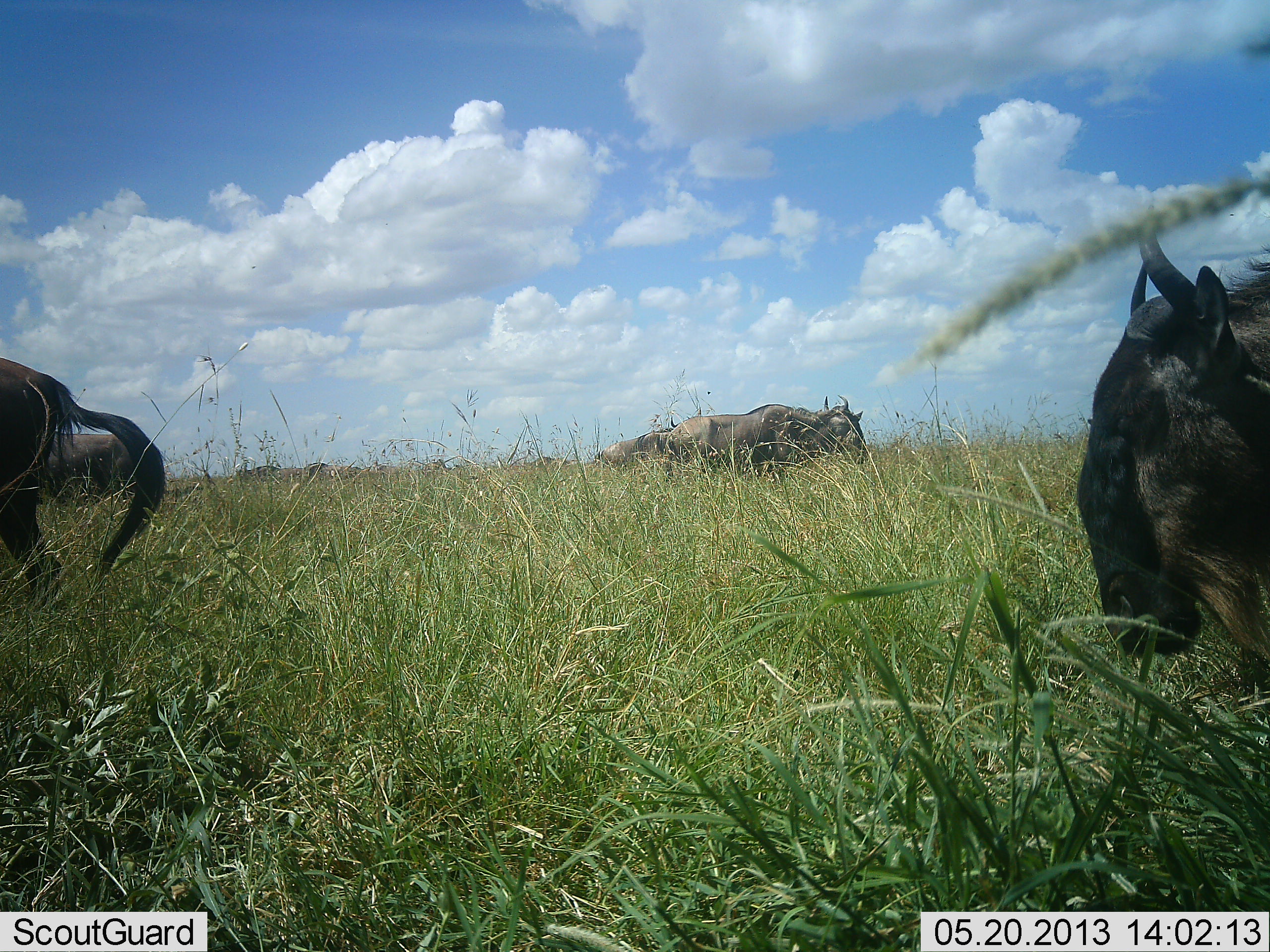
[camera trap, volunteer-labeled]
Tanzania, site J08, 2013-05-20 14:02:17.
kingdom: Animalia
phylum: Chordata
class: Mammalia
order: Artiodactyla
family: Bovidae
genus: Connochaetes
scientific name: Connochaetes taurinus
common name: blue wildebeest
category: wildebeest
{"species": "wildebeest (blue wildebeest) (Connochaetes taurinus)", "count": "5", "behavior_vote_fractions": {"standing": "57%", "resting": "17%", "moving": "53%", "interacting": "3%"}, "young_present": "0%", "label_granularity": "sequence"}